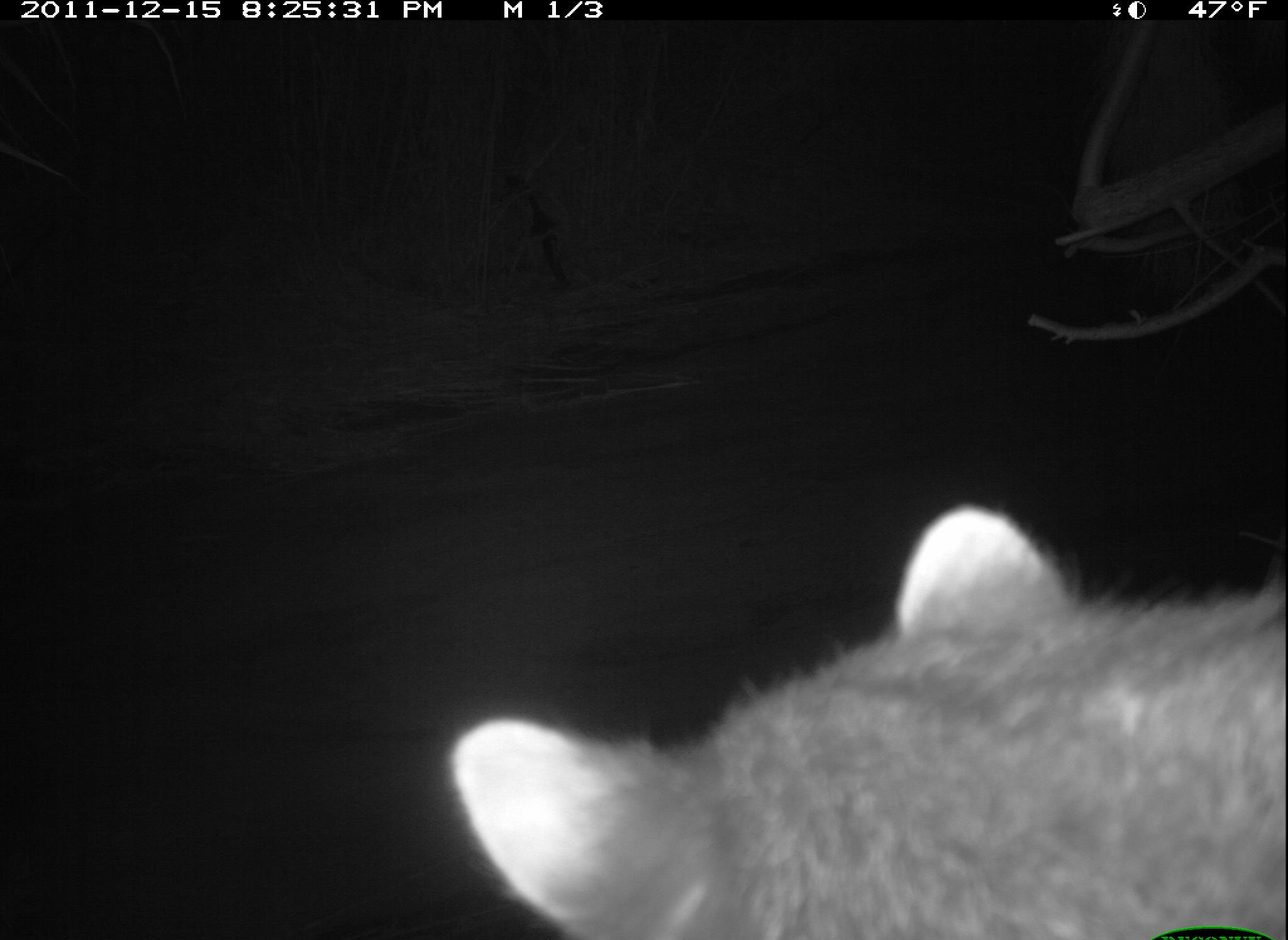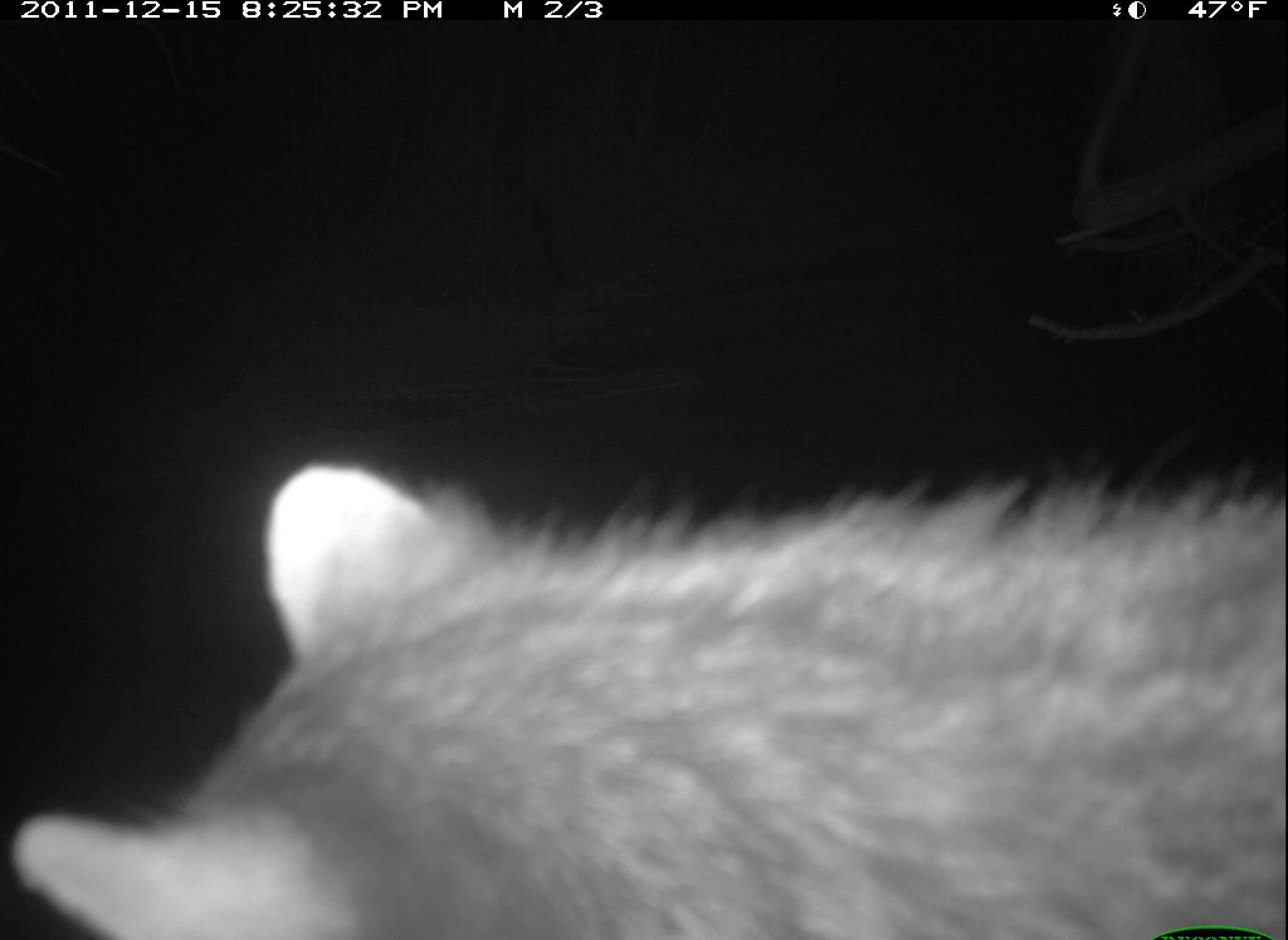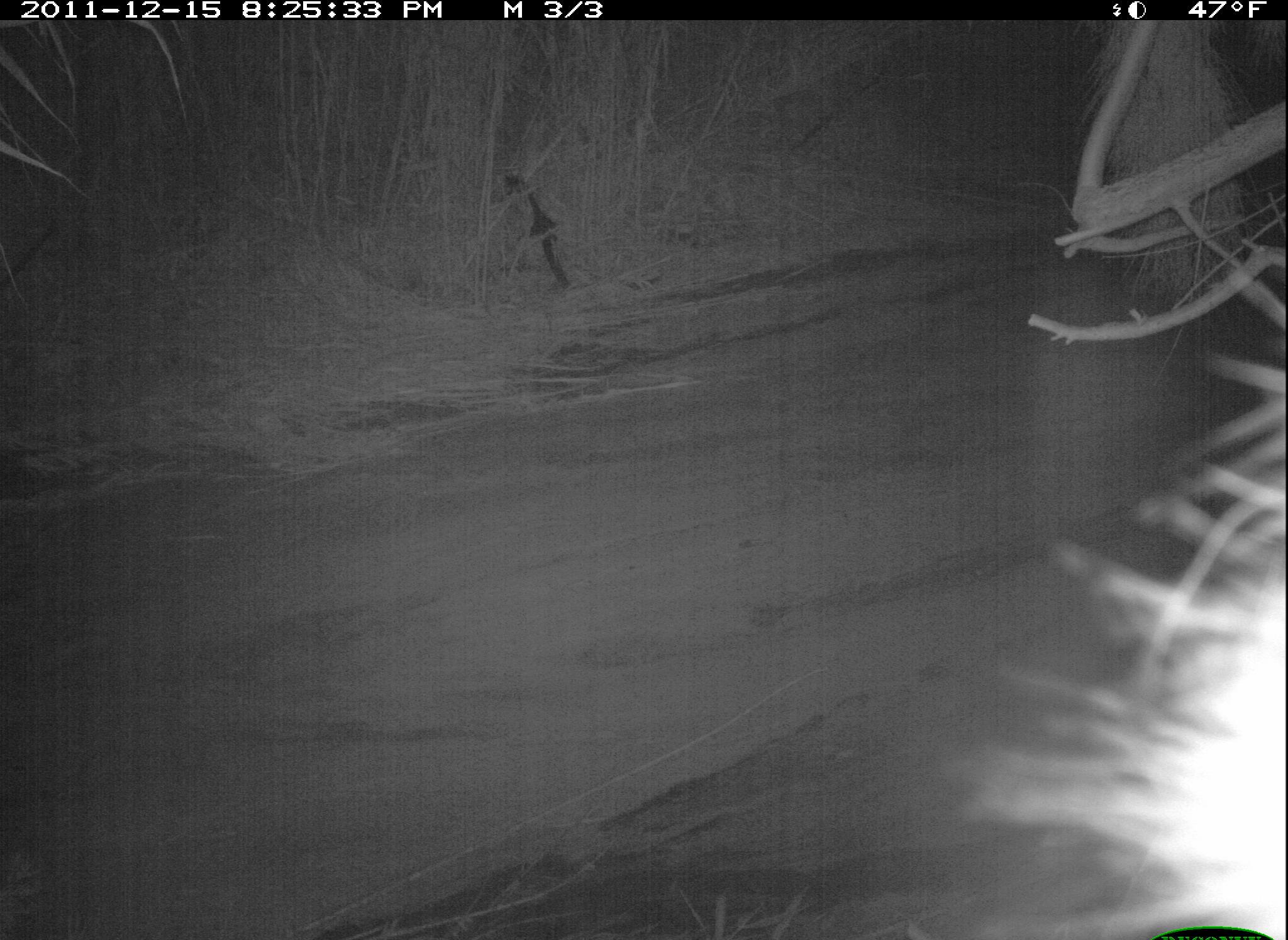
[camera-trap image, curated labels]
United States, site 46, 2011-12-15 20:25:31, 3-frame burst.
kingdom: Animalia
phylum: Chordata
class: Mammalia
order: Carnivora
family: Procyonidae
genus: Procyon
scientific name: Procyon lotor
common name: raccoon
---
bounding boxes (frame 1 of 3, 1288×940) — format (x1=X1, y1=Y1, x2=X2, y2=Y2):
raccoon: (x1=443, y1=480, x2=1286, y2=933)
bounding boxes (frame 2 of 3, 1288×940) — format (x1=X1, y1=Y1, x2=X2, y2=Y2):
raccoon: (x1=19, y1=419, x2=1286, y2=934)